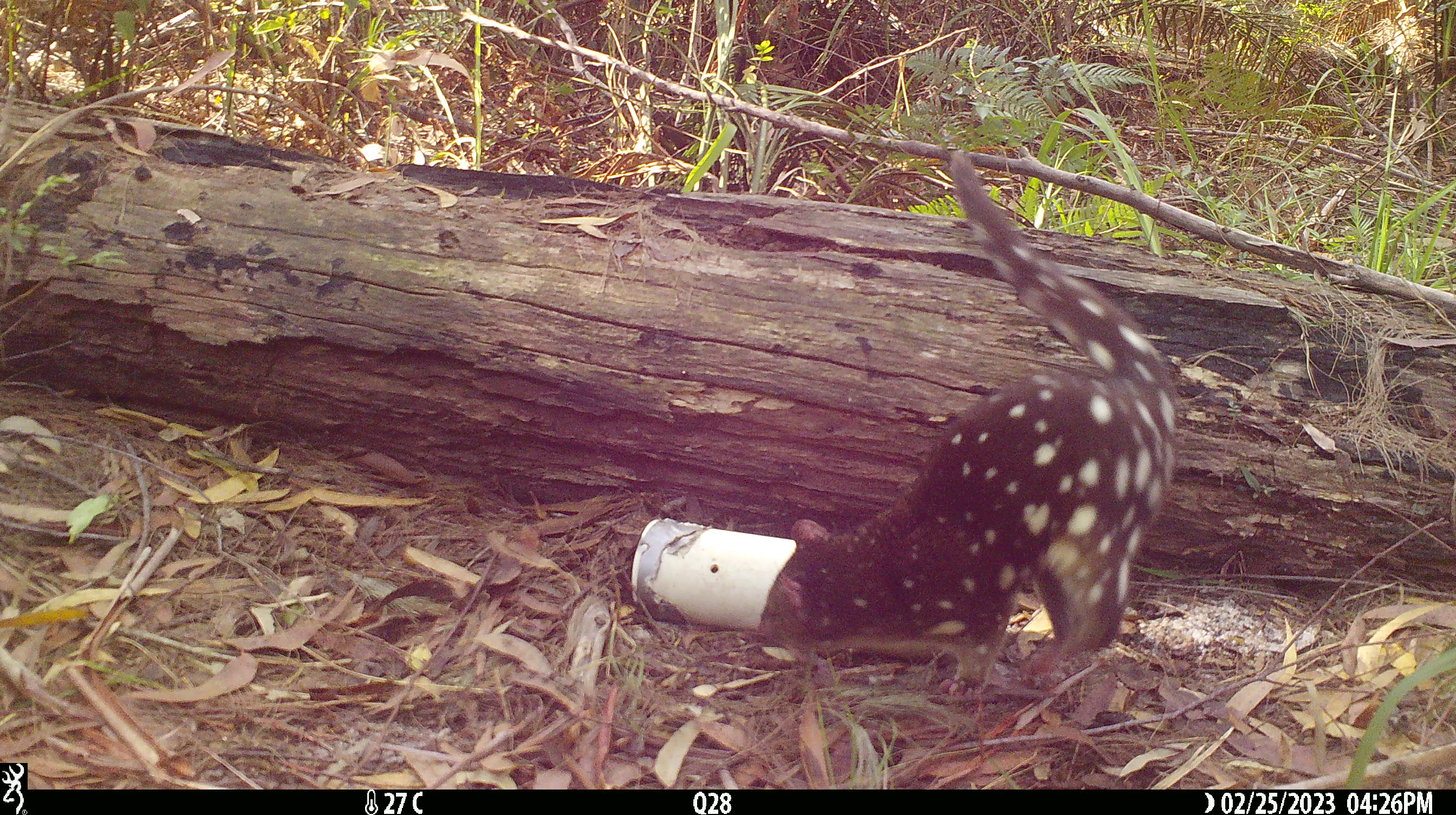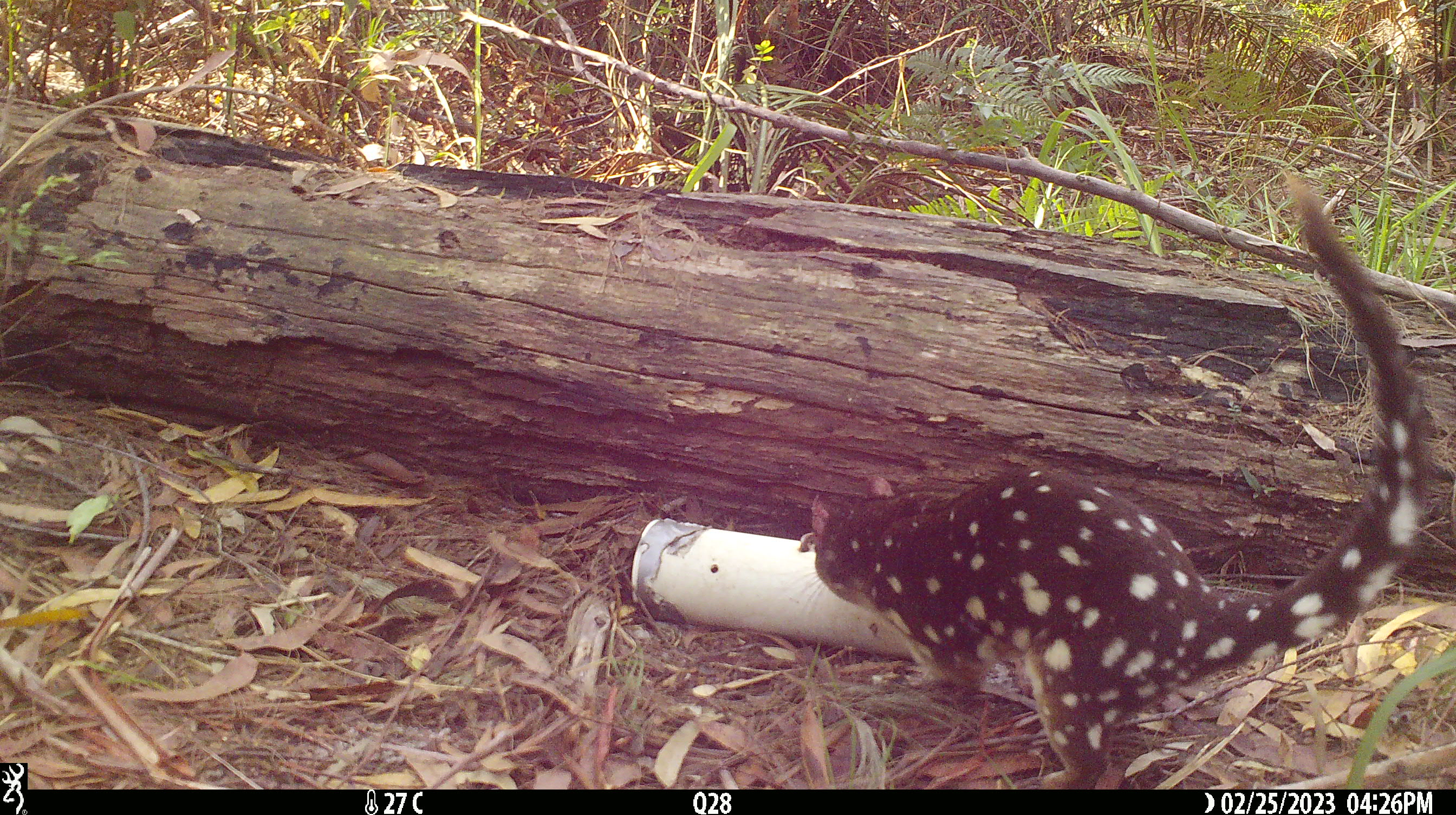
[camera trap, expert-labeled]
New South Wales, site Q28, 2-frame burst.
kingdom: Animalia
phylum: Chordata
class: Mammalia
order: Dasyuromorphia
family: Dasyuridae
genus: Dasyurus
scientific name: Dasyurus maculatus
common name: spotted-tailed quoll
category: quoll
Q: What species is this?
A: Quoll (spotted-tailed quoll) (Dasyurus maculatus).